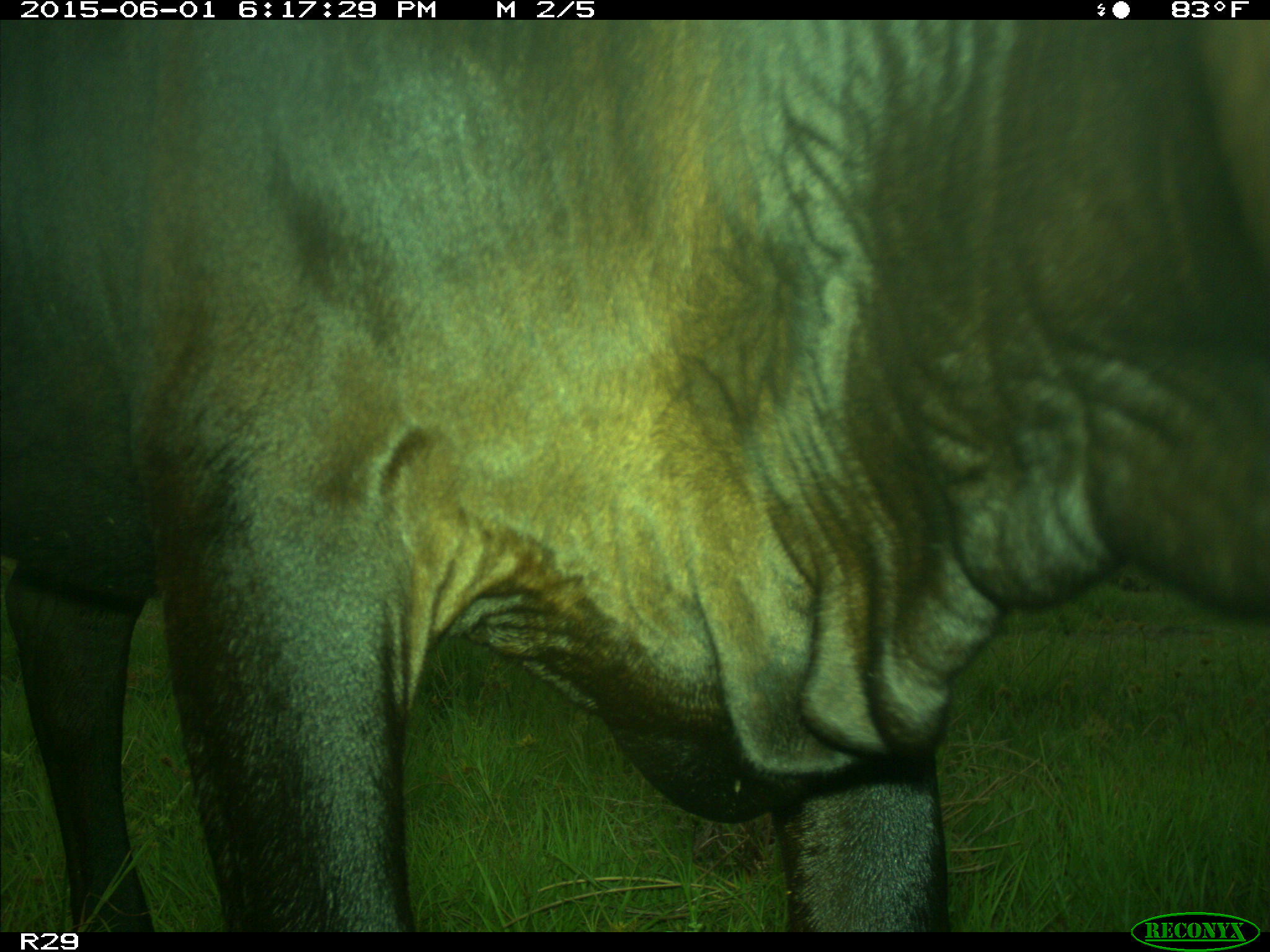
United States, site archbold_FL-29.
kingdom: Animalia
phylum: Chordata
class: Mammalia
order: Artiodactyla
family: Bovidae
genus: Bos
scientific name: Bos taurus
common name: domestic cow